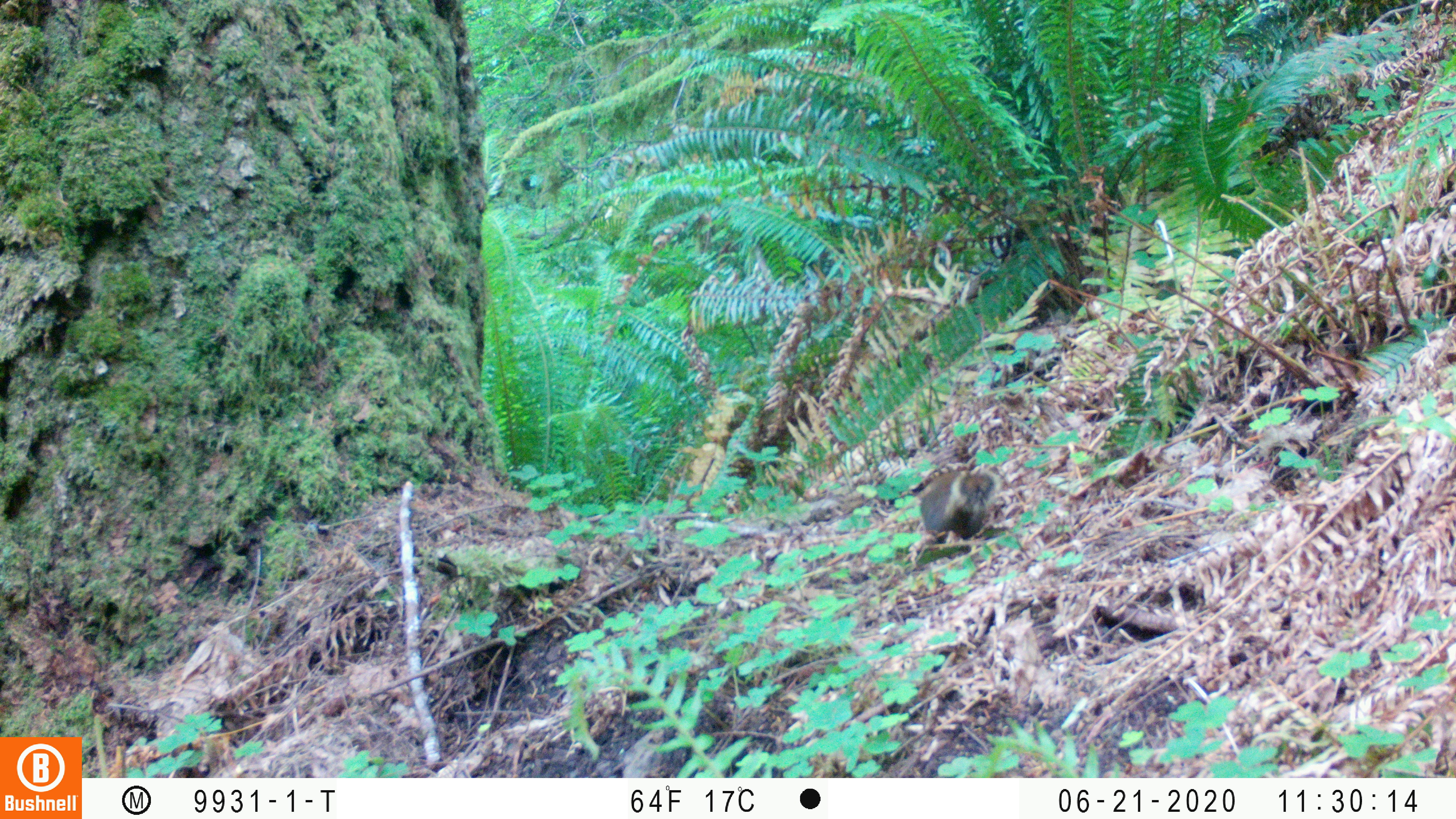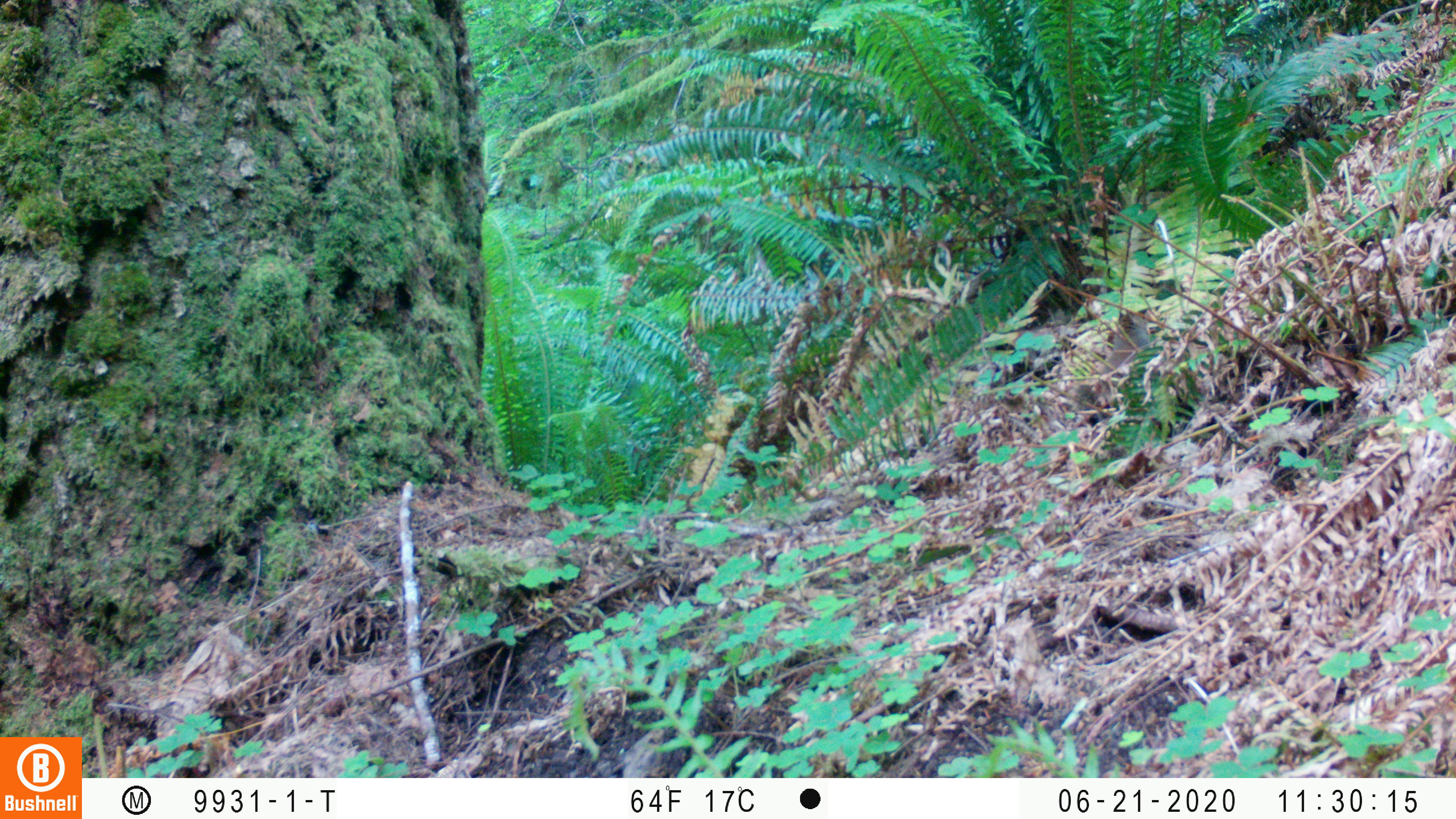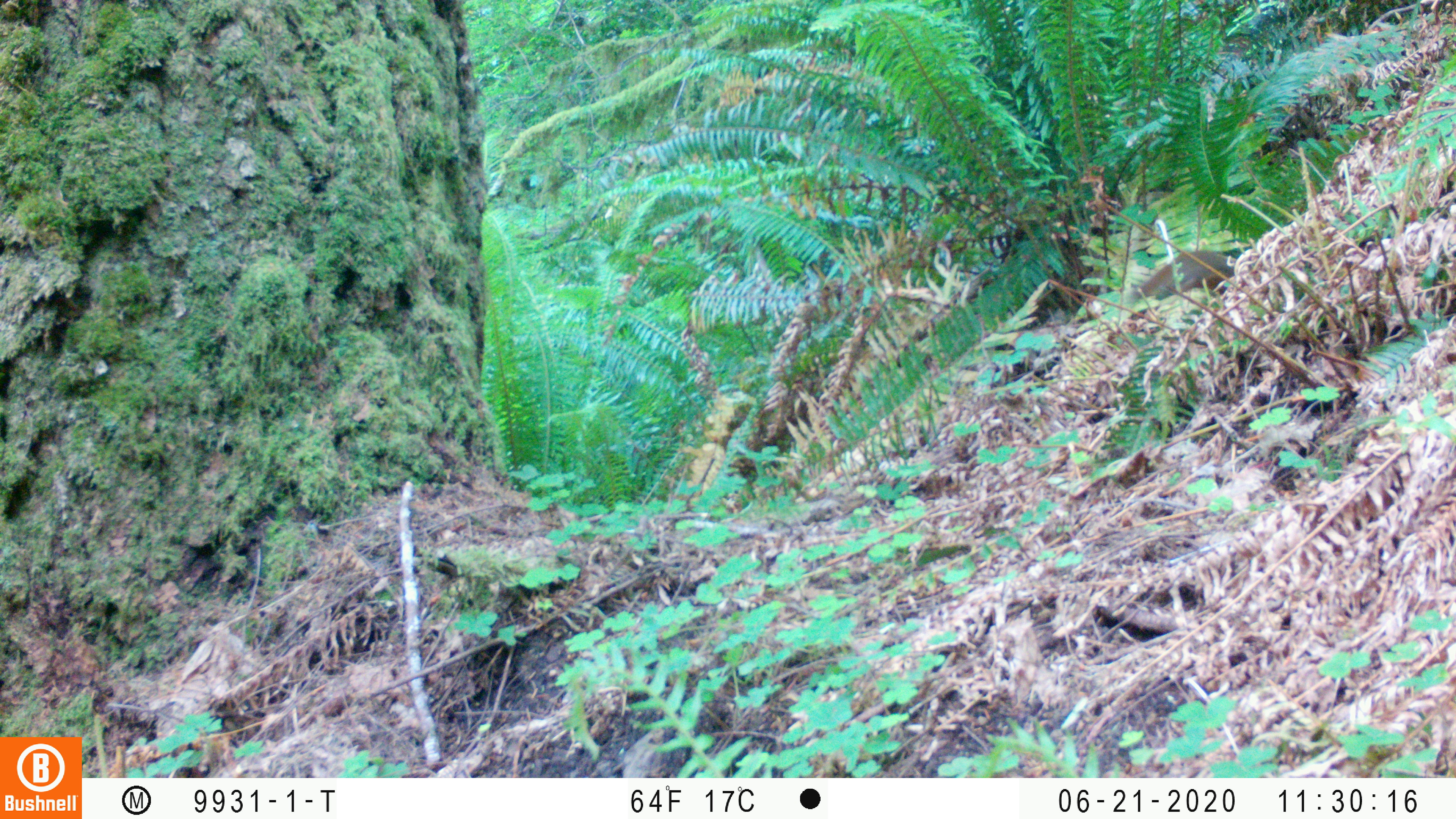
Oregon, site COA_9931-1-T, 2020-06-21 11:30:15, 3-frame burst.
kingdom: Animalia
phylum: Chordata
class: Mammalia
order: Rodentia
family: Sciuridae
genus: Tamiasciurus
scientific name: Tamiasciurus douglasii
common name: douglas squirrel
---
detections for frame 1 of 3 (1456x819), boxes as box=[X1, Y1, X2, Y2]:
douglas squirrel: box=[914, 459, 1005, 541]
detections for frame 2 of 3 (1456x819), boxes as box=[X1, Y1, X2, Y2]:
douglas squirrel: box=[1081, 305, 1163, 414]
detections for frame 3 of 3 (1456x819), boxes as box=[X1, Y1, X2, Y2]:
douglas squirrel: box=[1113, 238, 1238, 309]